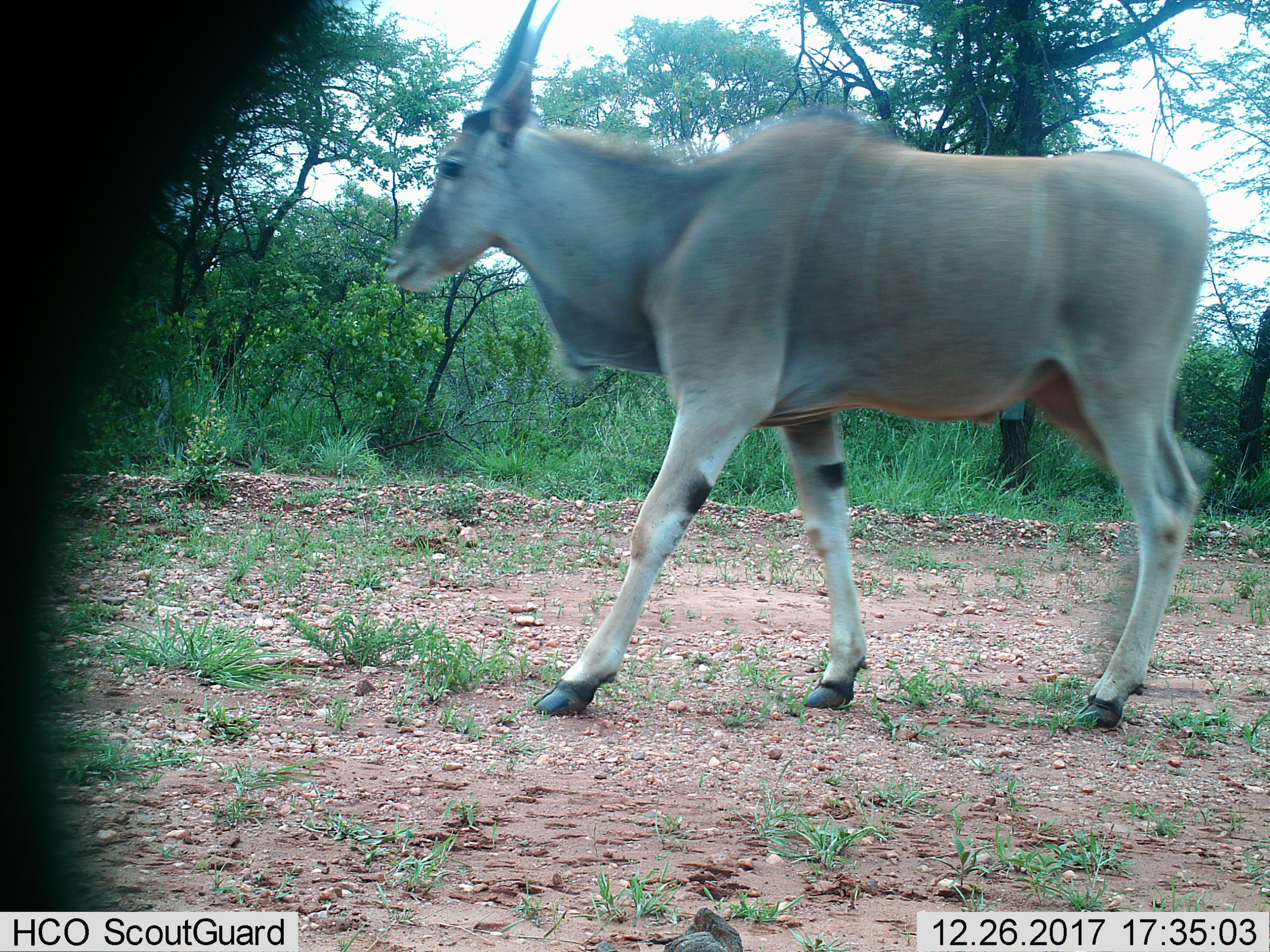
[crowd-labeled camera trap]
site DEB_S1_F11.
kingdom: Animalia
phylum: Chordata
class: Mammalia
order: Artiodactyla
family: Bovidae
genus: Tragelaphus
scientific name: Tragelaphus oryx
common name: eland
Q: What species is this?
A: Eland (Tragelaphus oryx).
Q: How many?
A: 1.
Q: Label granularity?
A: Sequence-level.